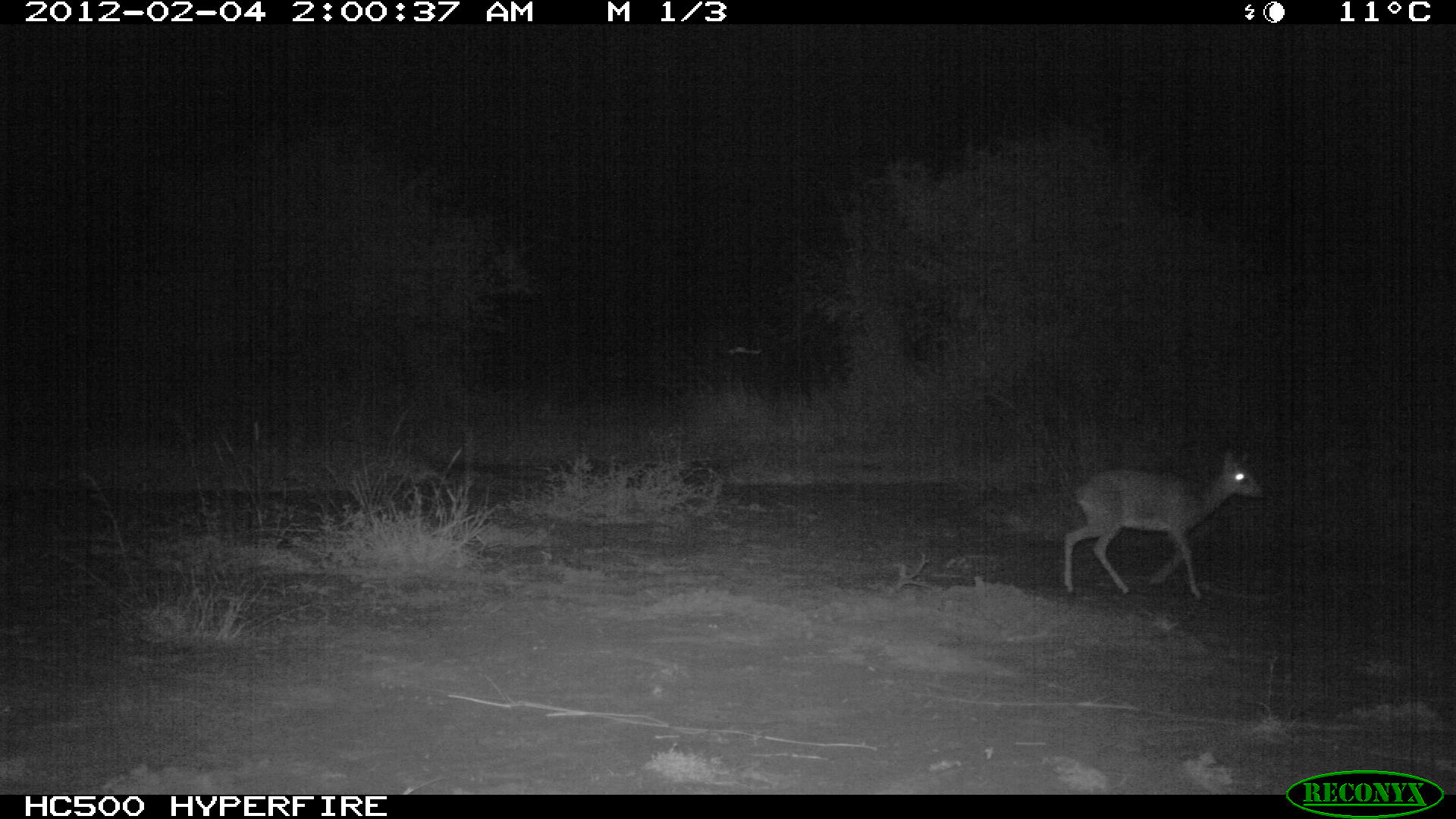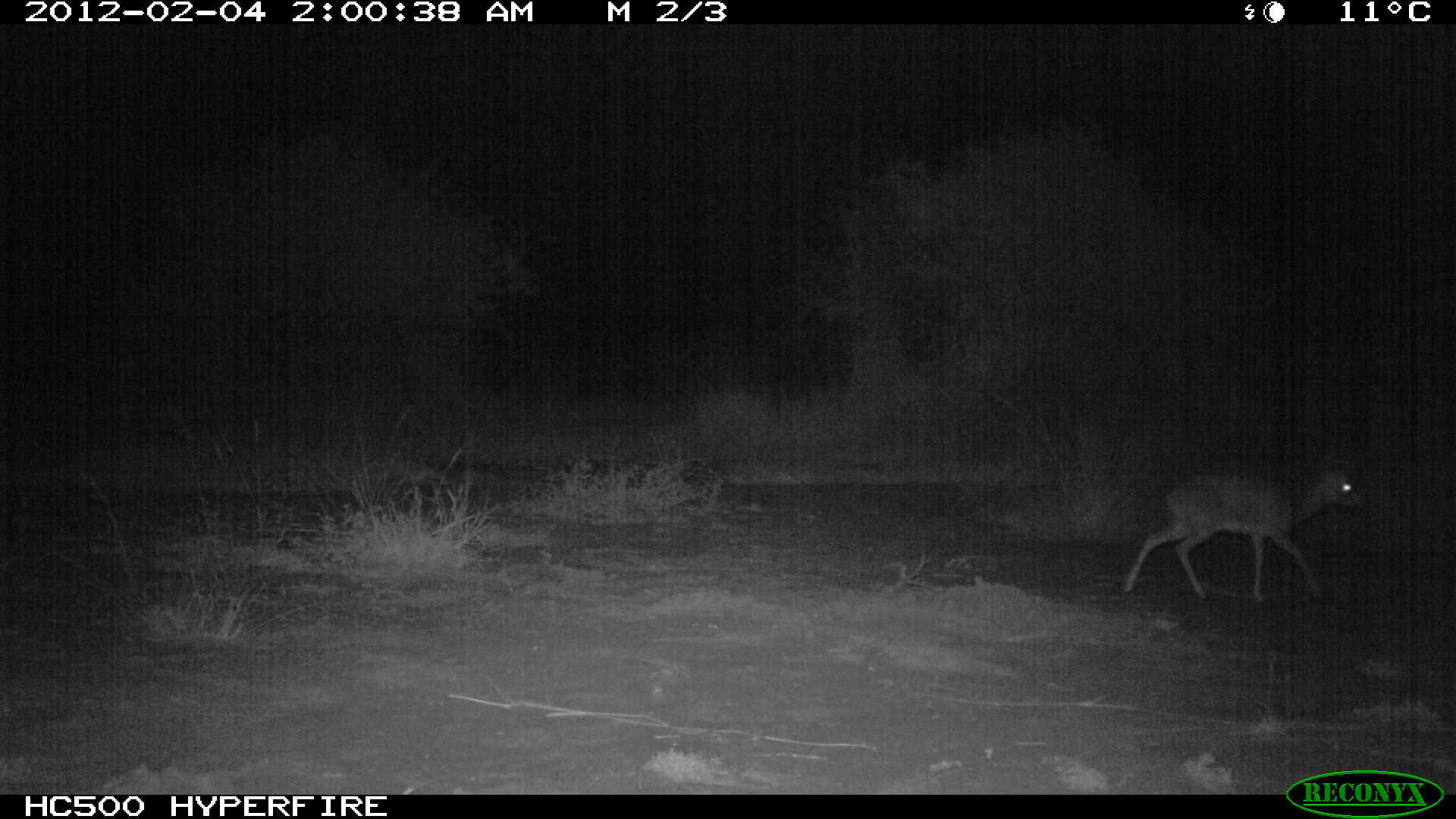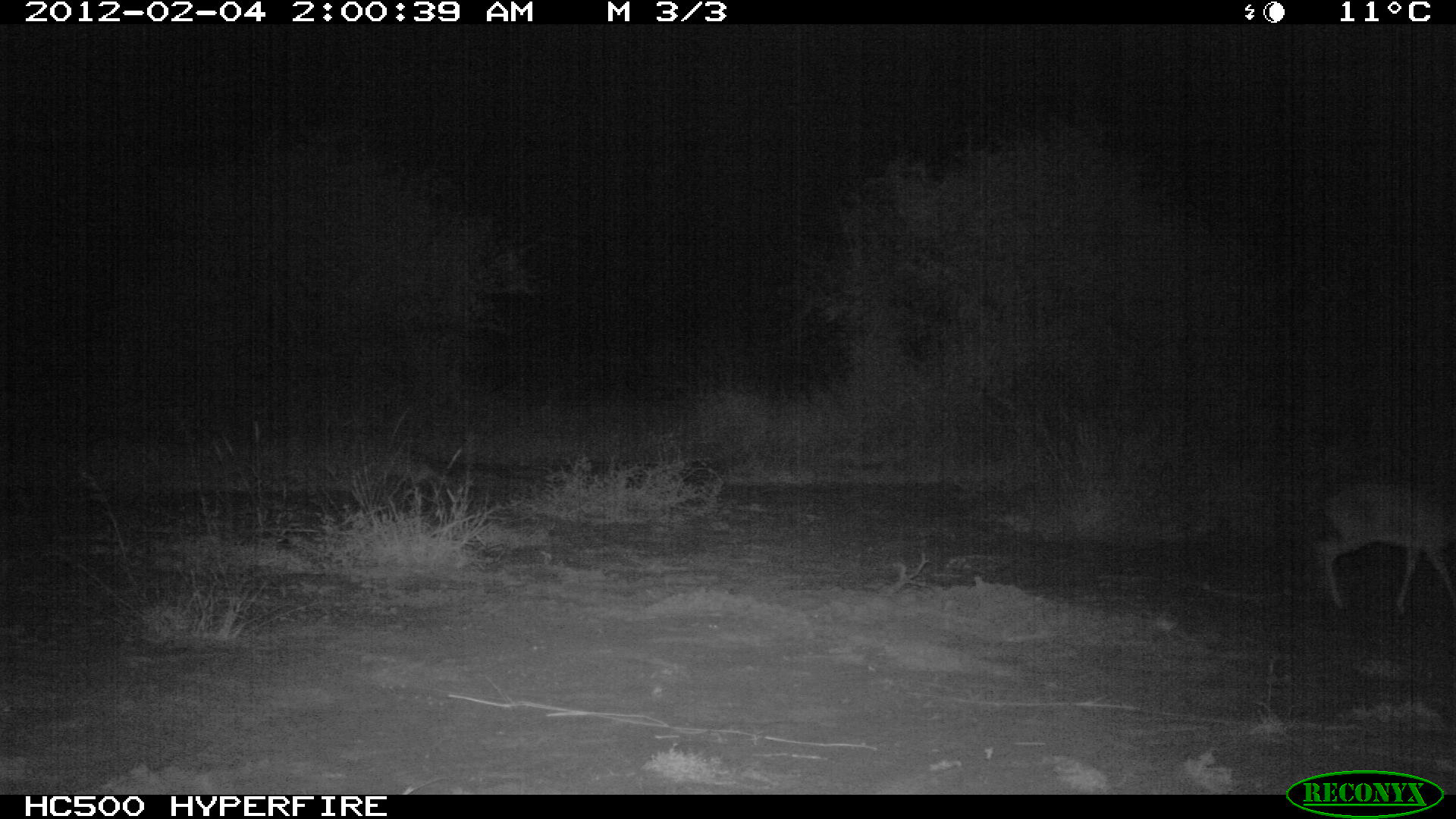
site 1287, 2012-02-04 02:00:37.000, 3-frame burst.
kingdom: Animalia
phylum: Chordata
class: Mammalia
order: Artiodactyla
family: Bovidae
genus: Madoqua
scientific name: Madoqua guentheri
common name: günther's dik-dik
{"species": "Madoqua guentheri (günther's dik-dik)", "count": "1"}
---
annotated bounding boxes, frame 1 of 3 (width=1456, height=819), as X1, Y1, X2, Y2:
madoqua guentheri: 1060, 447, 1266, 601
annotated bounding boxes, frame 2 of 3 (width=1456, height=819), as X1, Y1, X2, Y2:
madoqua guentheri: 1117, 450, 1363, 605